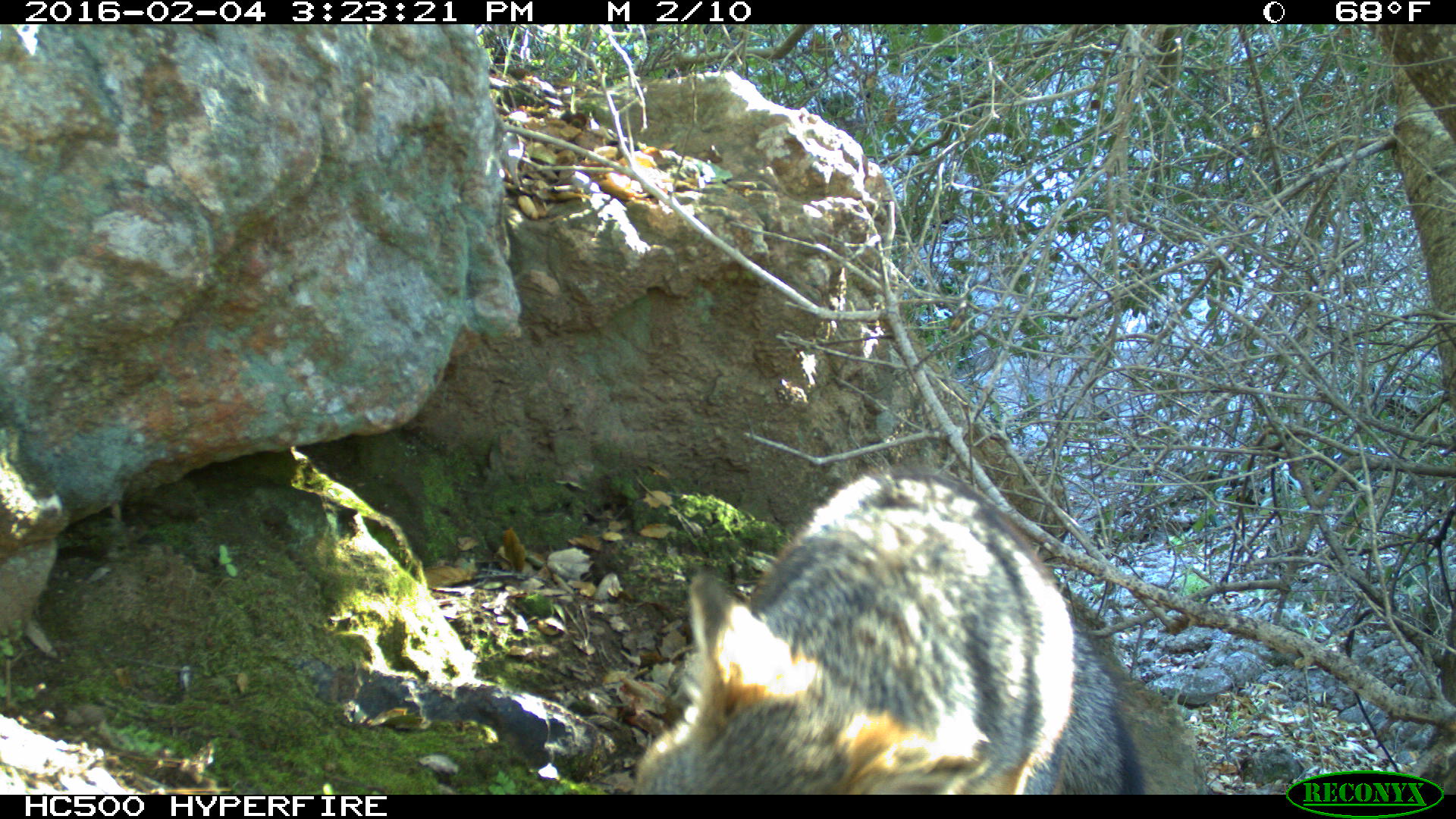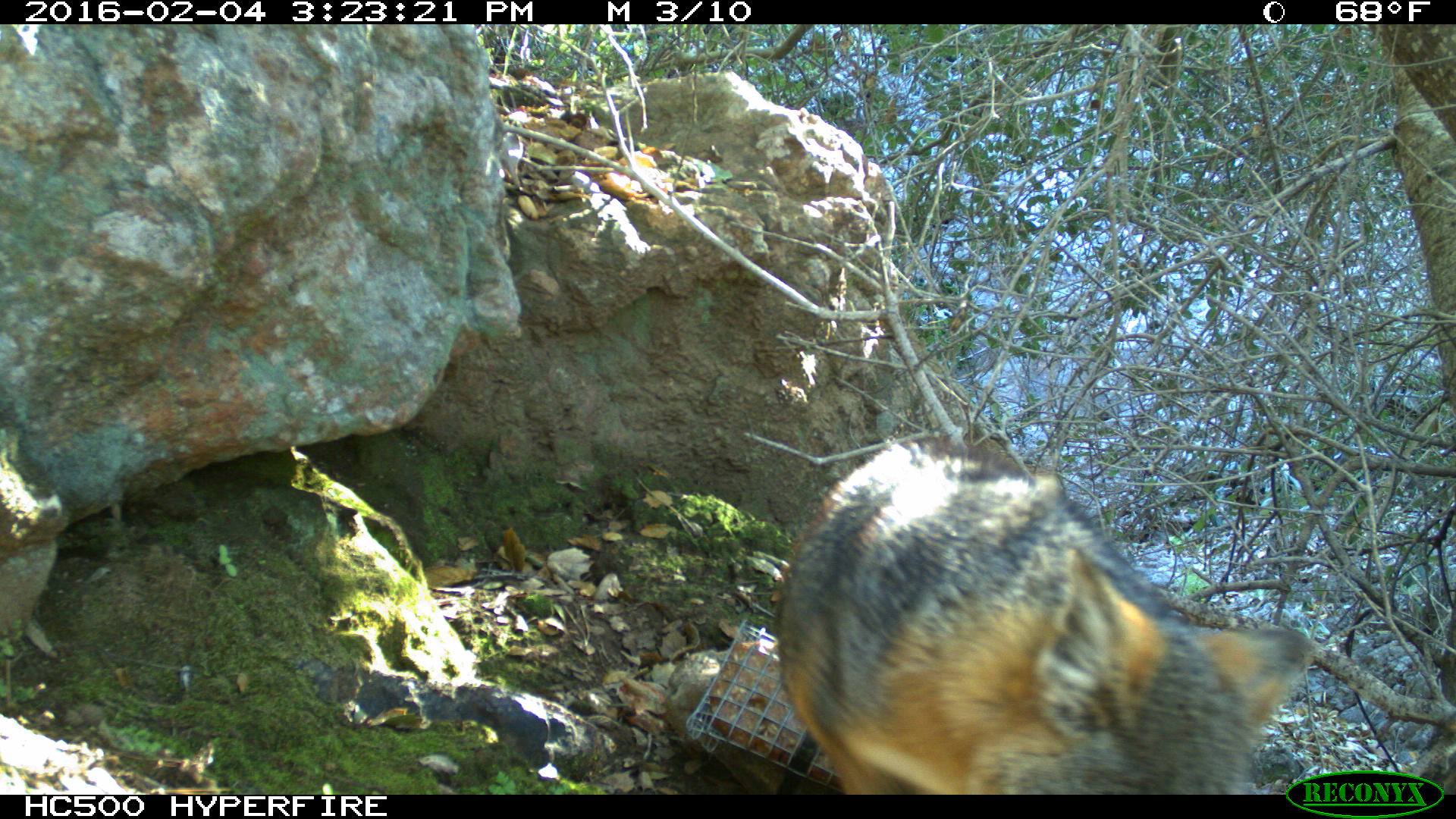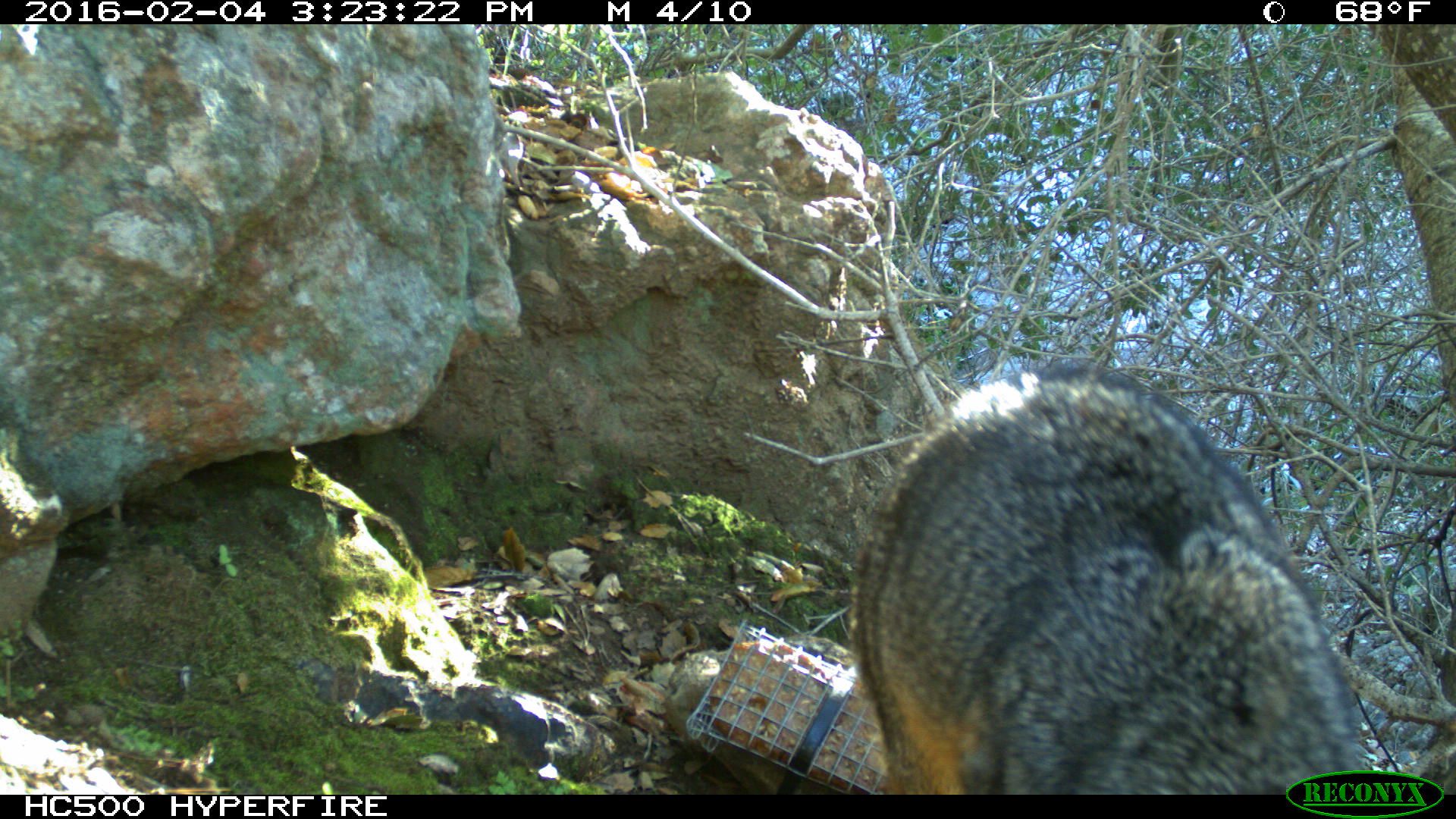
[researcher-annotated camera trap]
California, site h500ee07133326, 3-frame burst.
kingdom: Animalia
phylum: Chordata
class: Mammalia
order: Carnivora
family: Canidae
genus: Urocyon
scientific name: Urocyon littoralis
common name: island fox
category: fox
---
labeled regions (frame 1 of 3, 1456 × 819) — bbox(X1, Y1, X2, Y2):
fox: bbox(632, 463, 1144, 795)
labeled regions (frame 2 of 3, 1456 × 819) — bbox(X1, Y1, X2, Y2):
fox: bbox(770, 431, 1316, 794)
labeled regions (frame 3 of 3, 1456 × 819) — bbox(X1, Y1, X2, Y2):
fox: bbox(850, 365, 1364, 794)